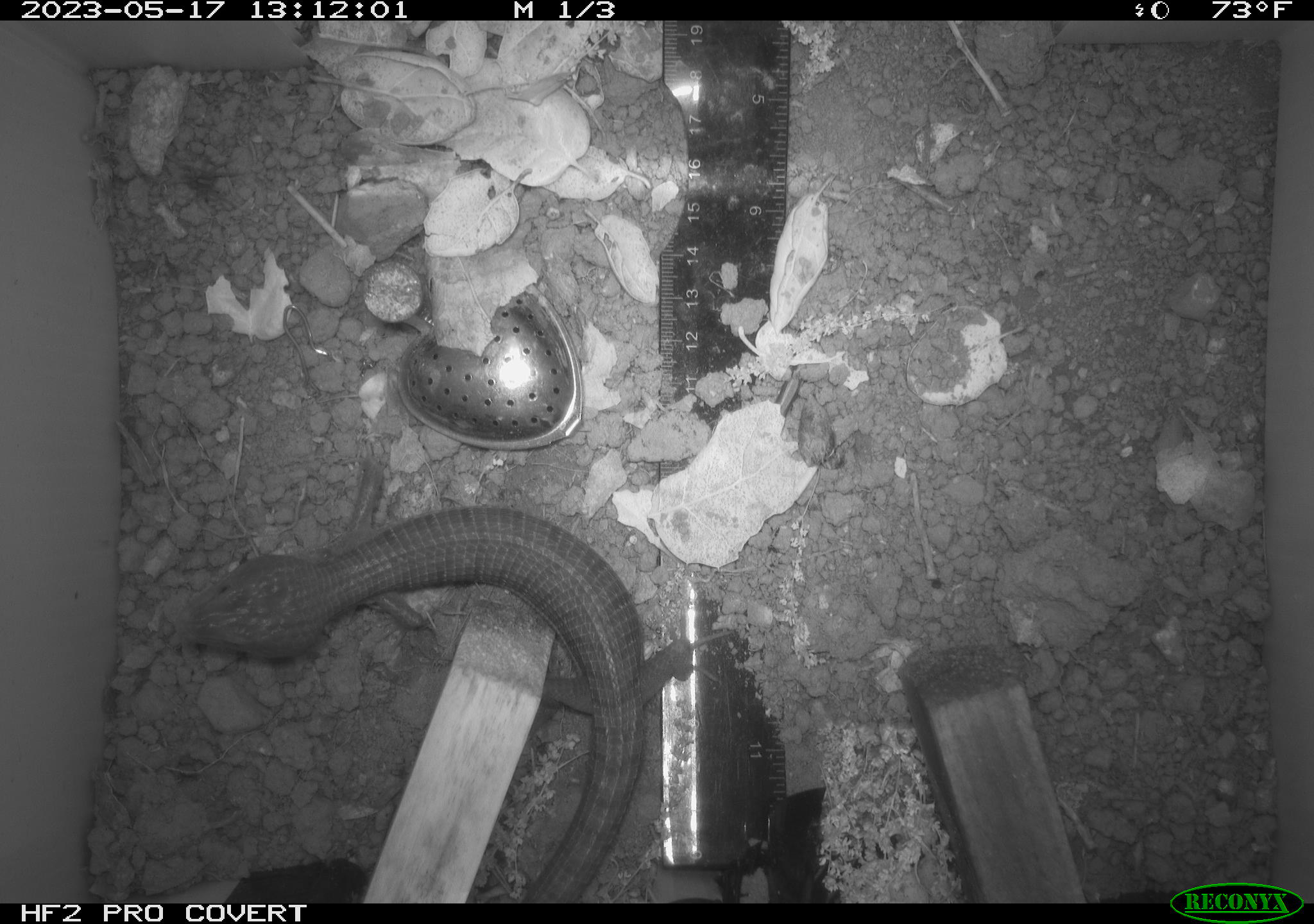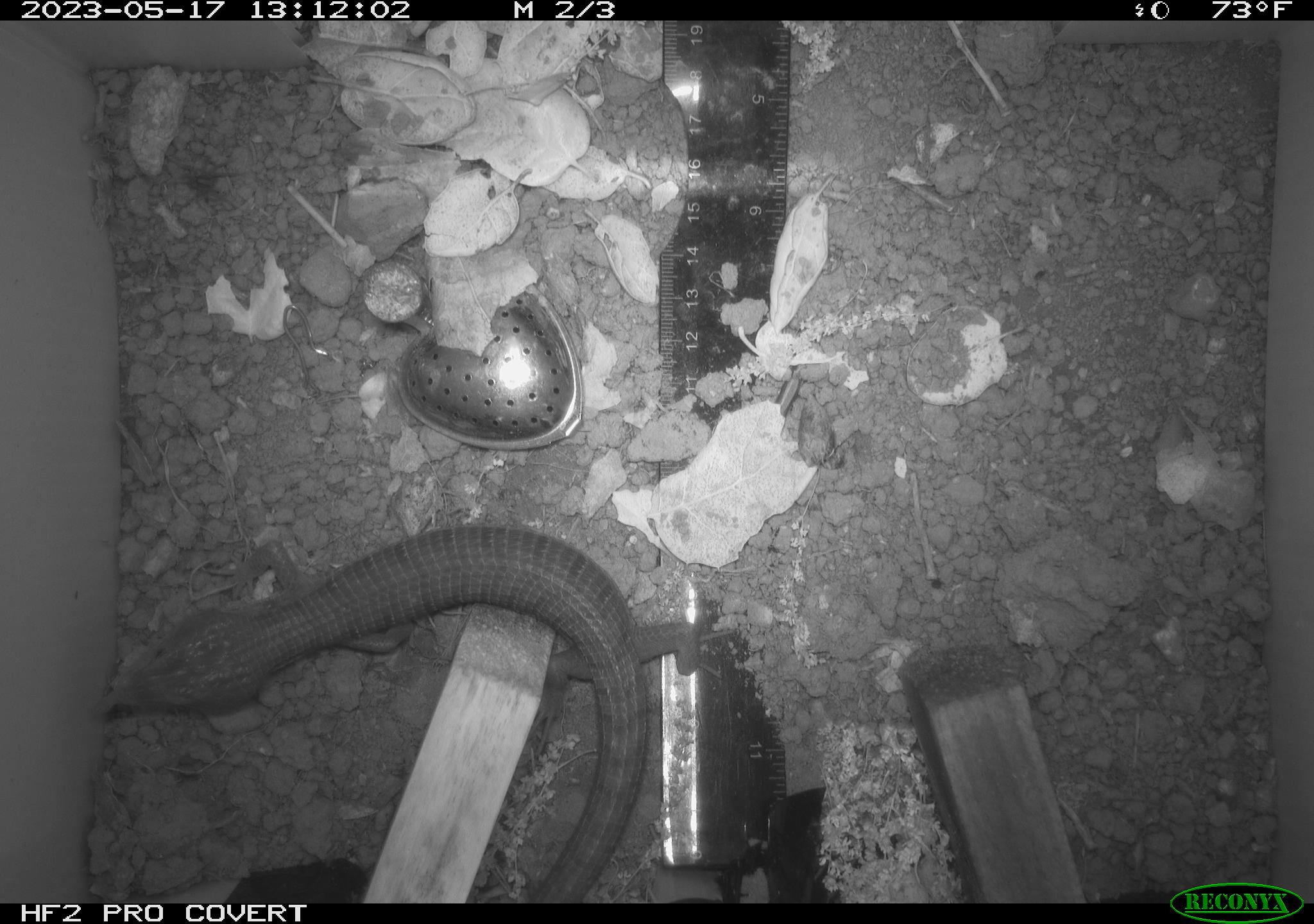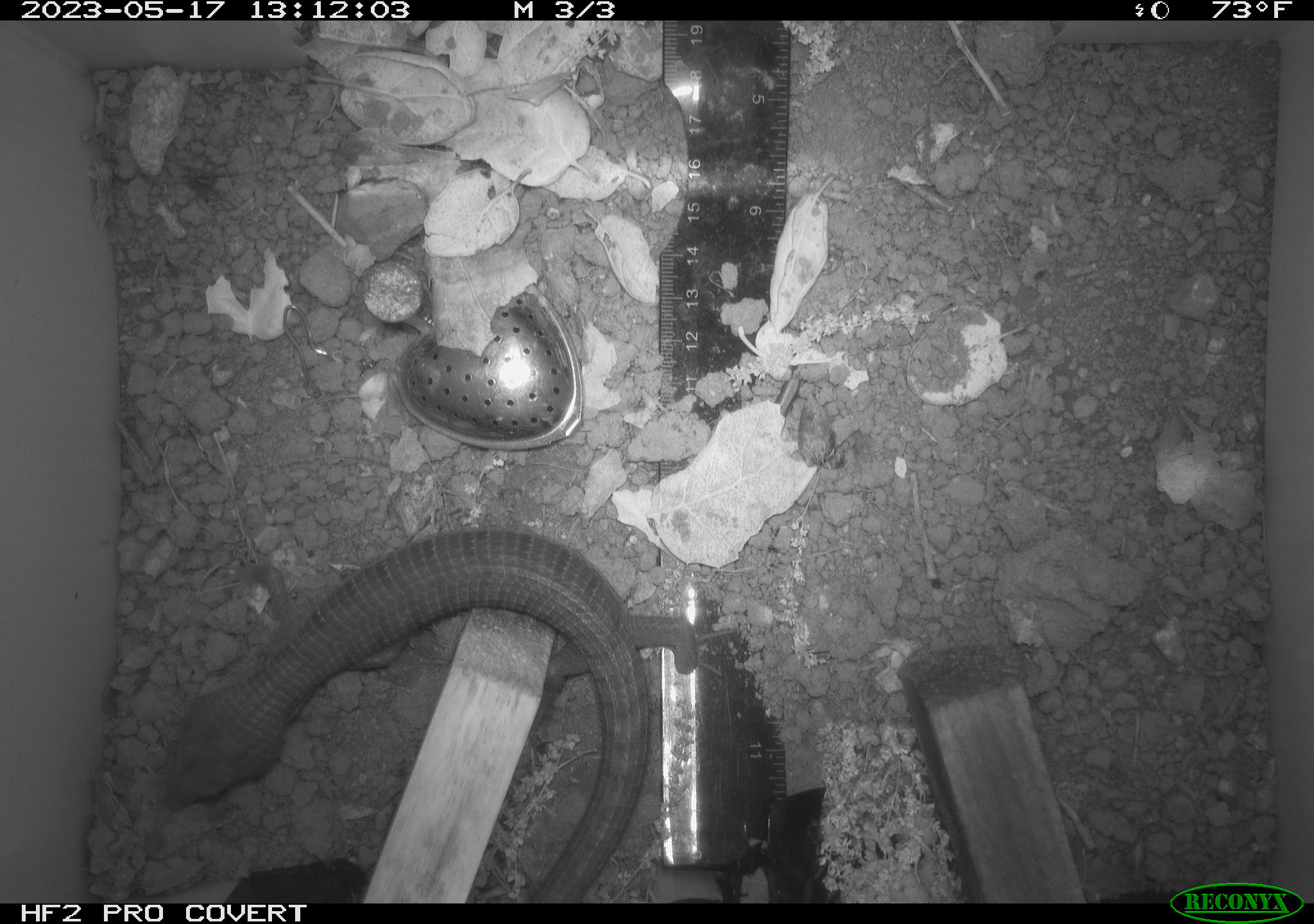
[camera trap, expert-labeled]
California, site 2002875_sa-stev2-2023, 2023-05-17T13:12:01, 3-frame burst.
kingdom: Animalia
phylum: Chordata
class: Reptilia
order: Squamata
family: Anguidae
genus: Elgaria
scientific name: Elgaria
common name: alligator lizards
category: elgaria species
Elgaria species (alligator lizards) (Elgaria).